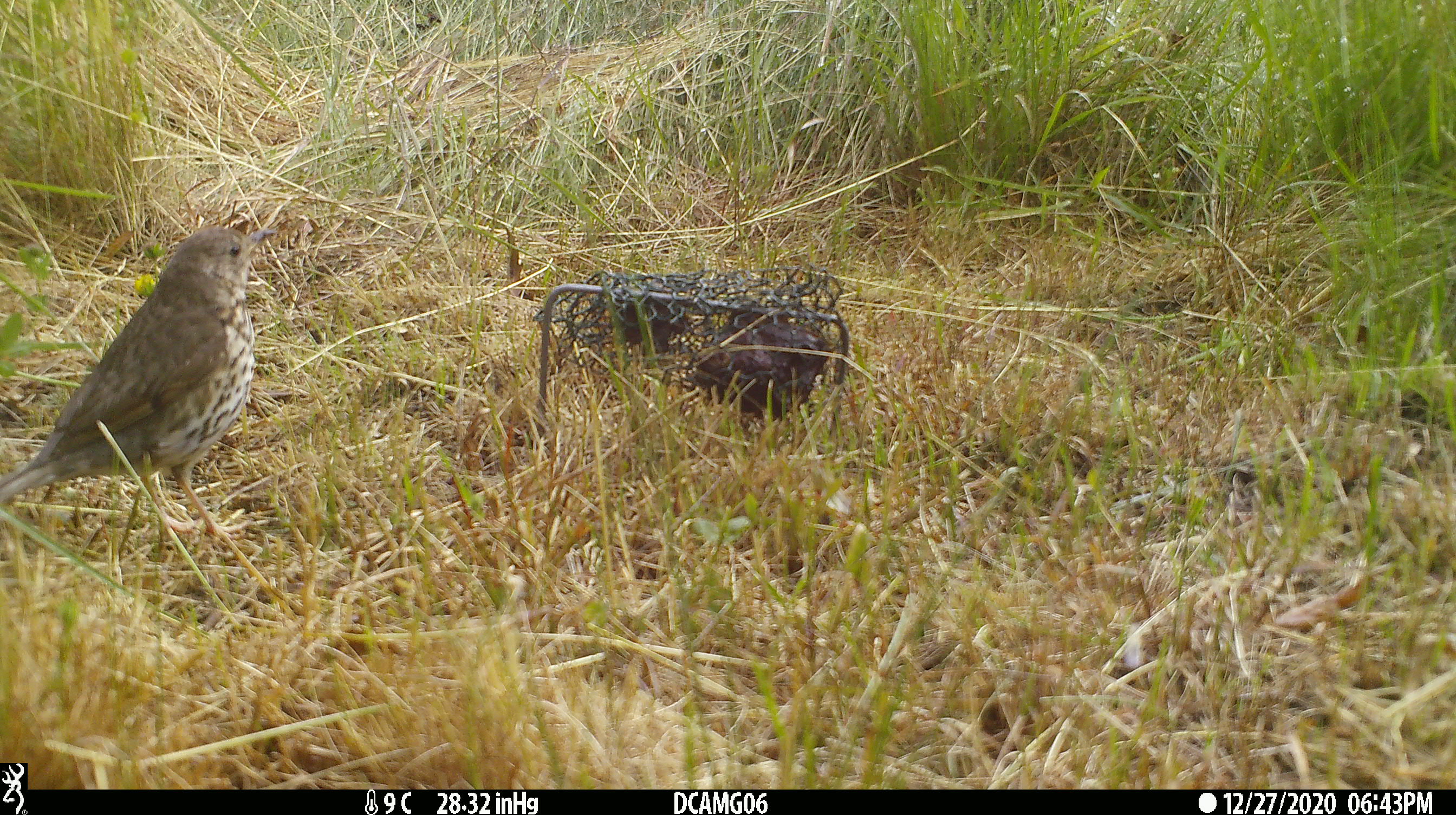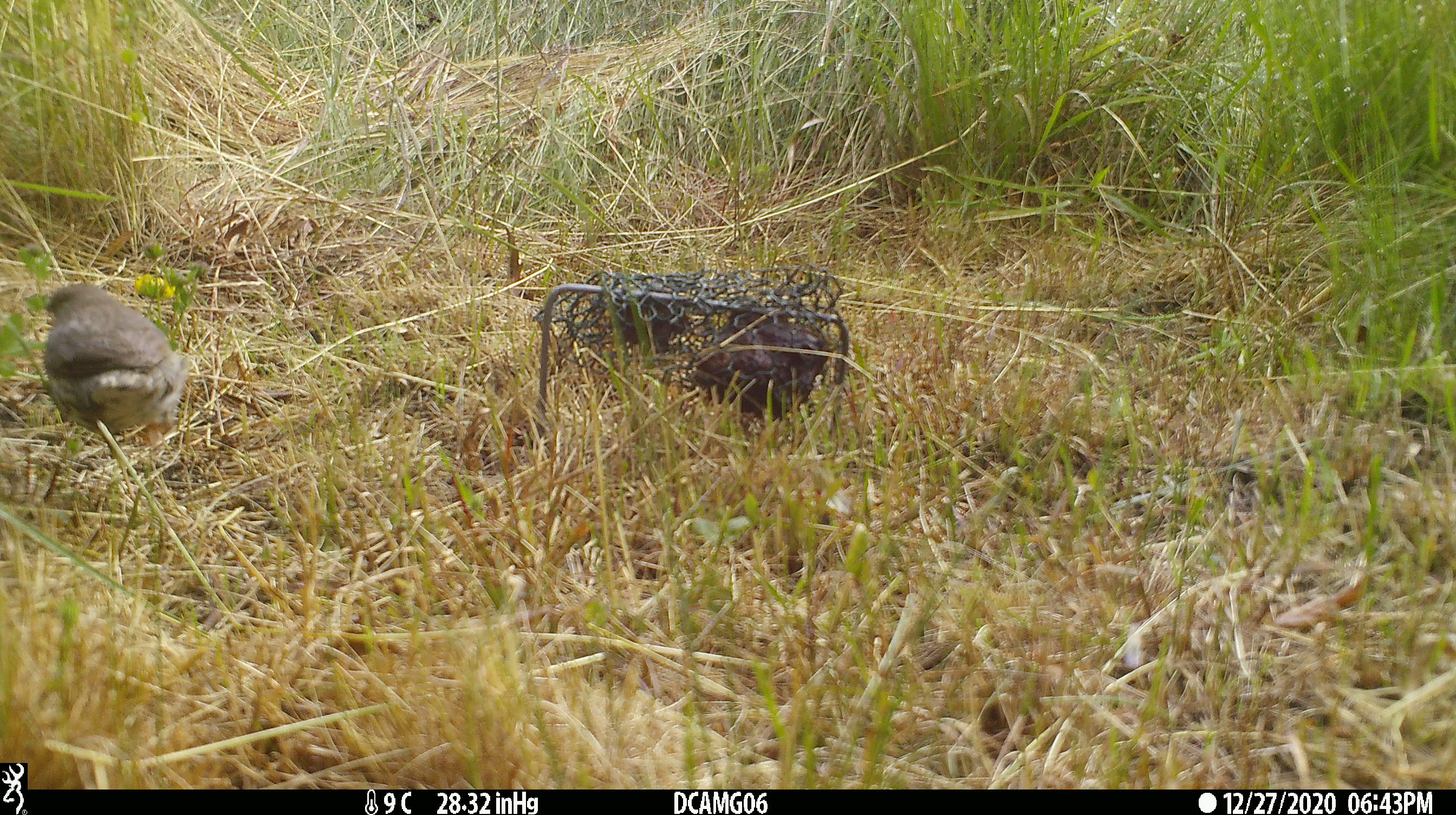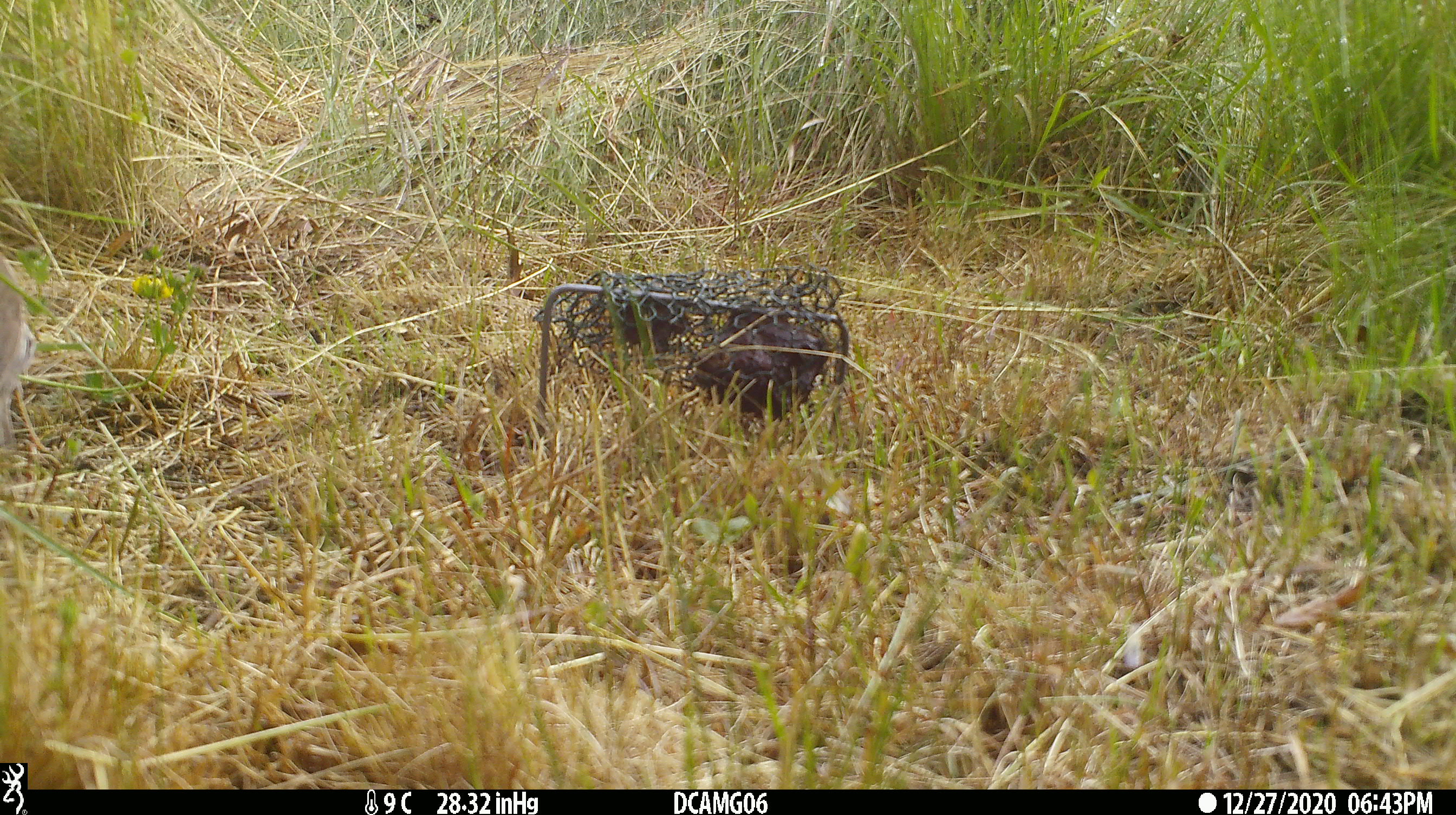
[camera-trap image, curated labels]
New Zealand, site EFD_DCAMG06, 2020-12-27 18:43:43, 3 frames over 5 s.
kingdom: Animalia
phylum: Chordata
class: Aves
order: Passeriformes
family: Turdidae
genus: Turdus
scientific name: Turdus philomelos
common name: song thrush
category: thrush